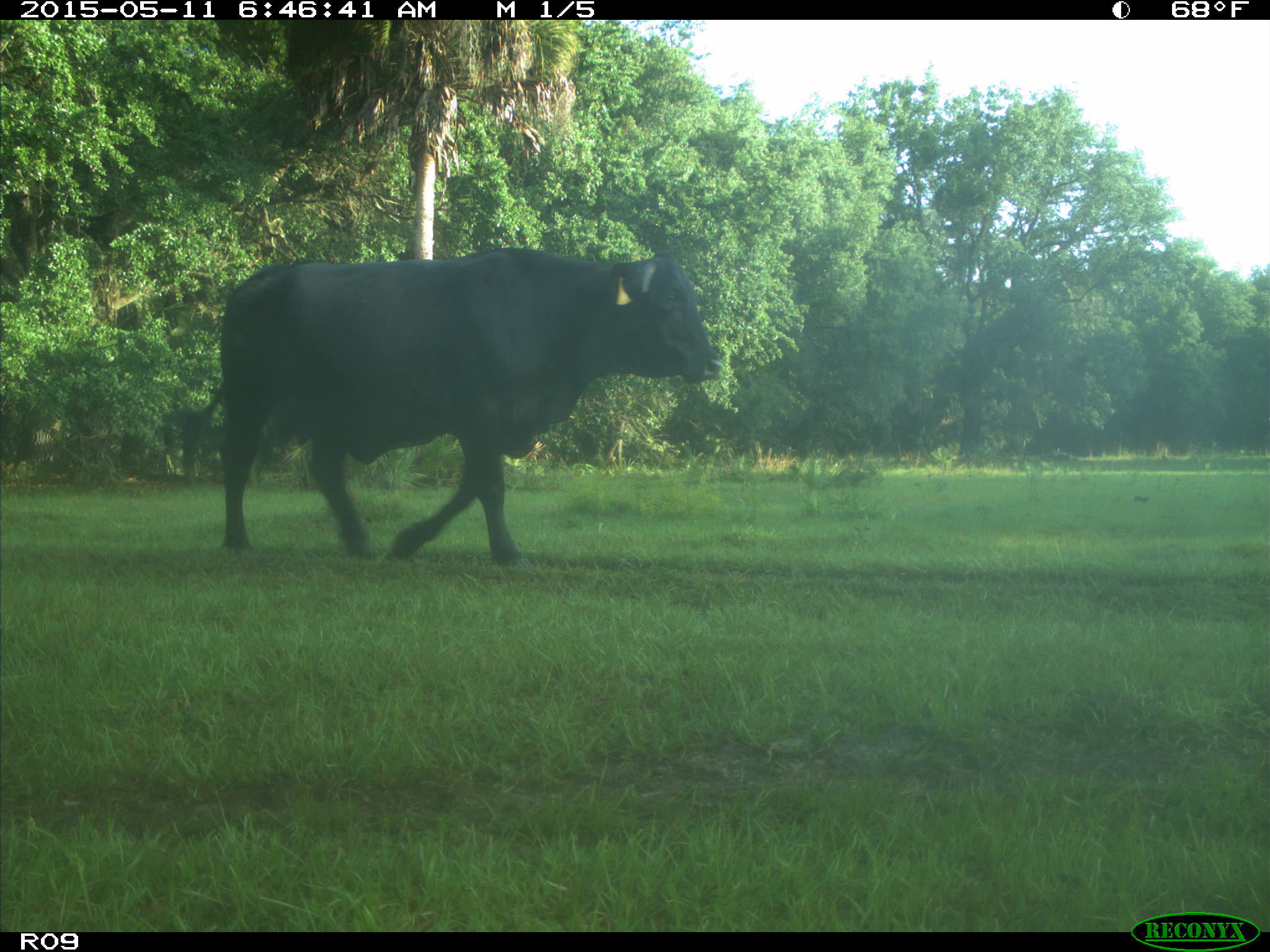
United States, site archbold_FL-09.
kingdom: Animalia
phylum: Chordata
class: Mammalia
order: Artiodactyla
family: Bovidae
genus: Bos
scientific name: Bos taurus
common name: domestic cow